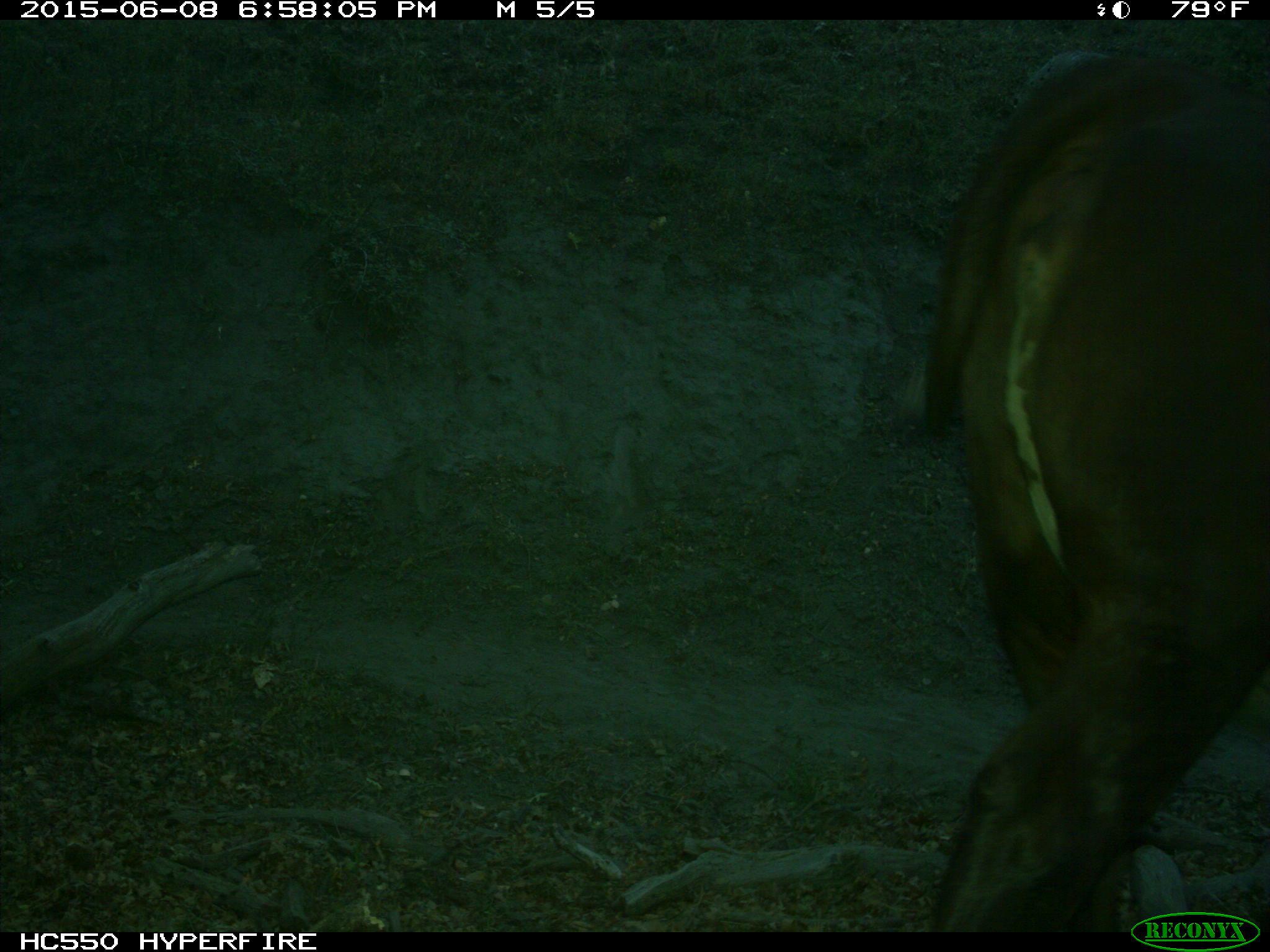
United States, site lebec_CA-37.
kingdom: Animalia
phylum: Chordata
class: Mammalia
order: Artiodactyla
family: Bovidae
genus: Bos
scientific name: Bos taurus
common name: domestic cow